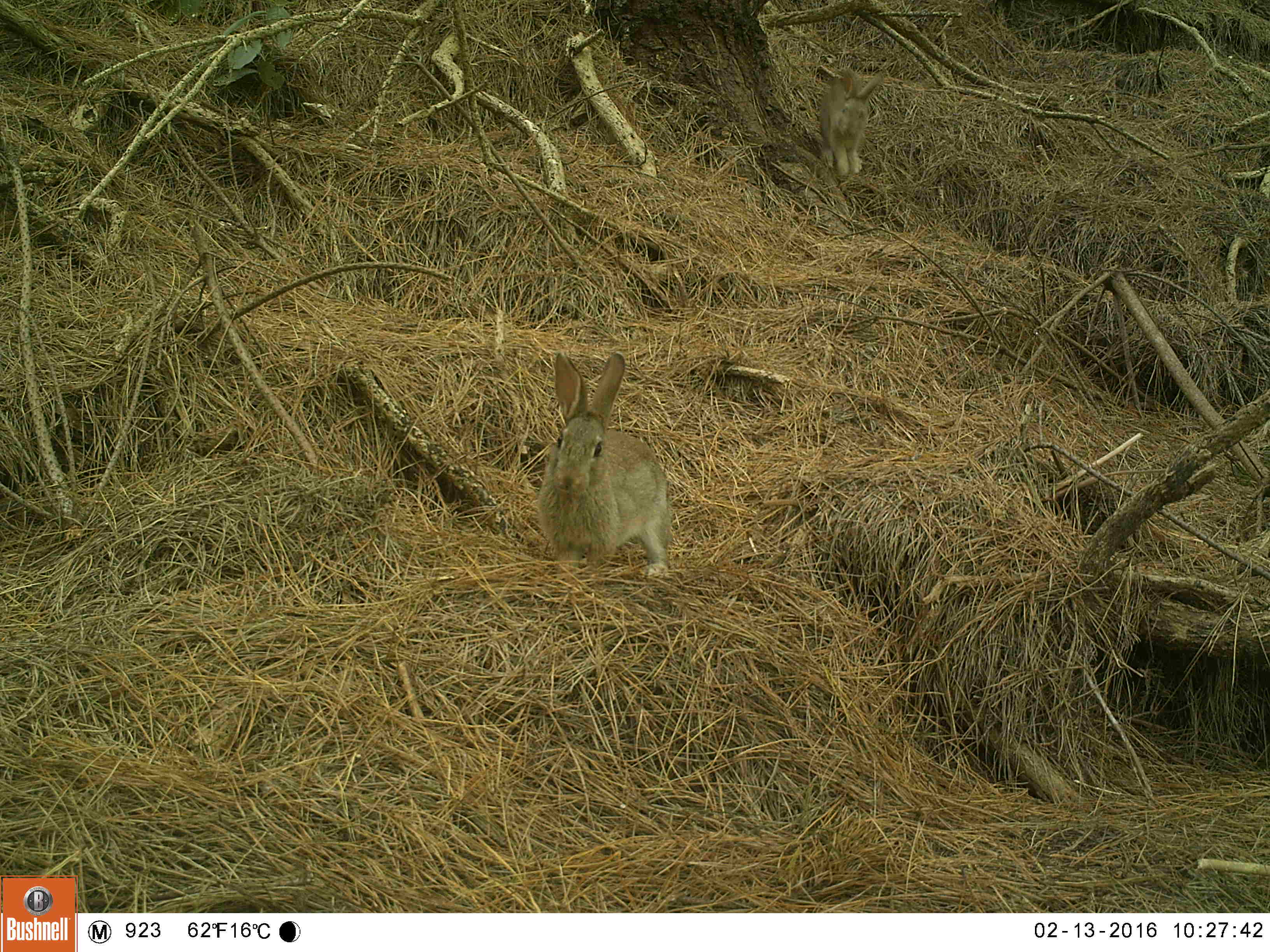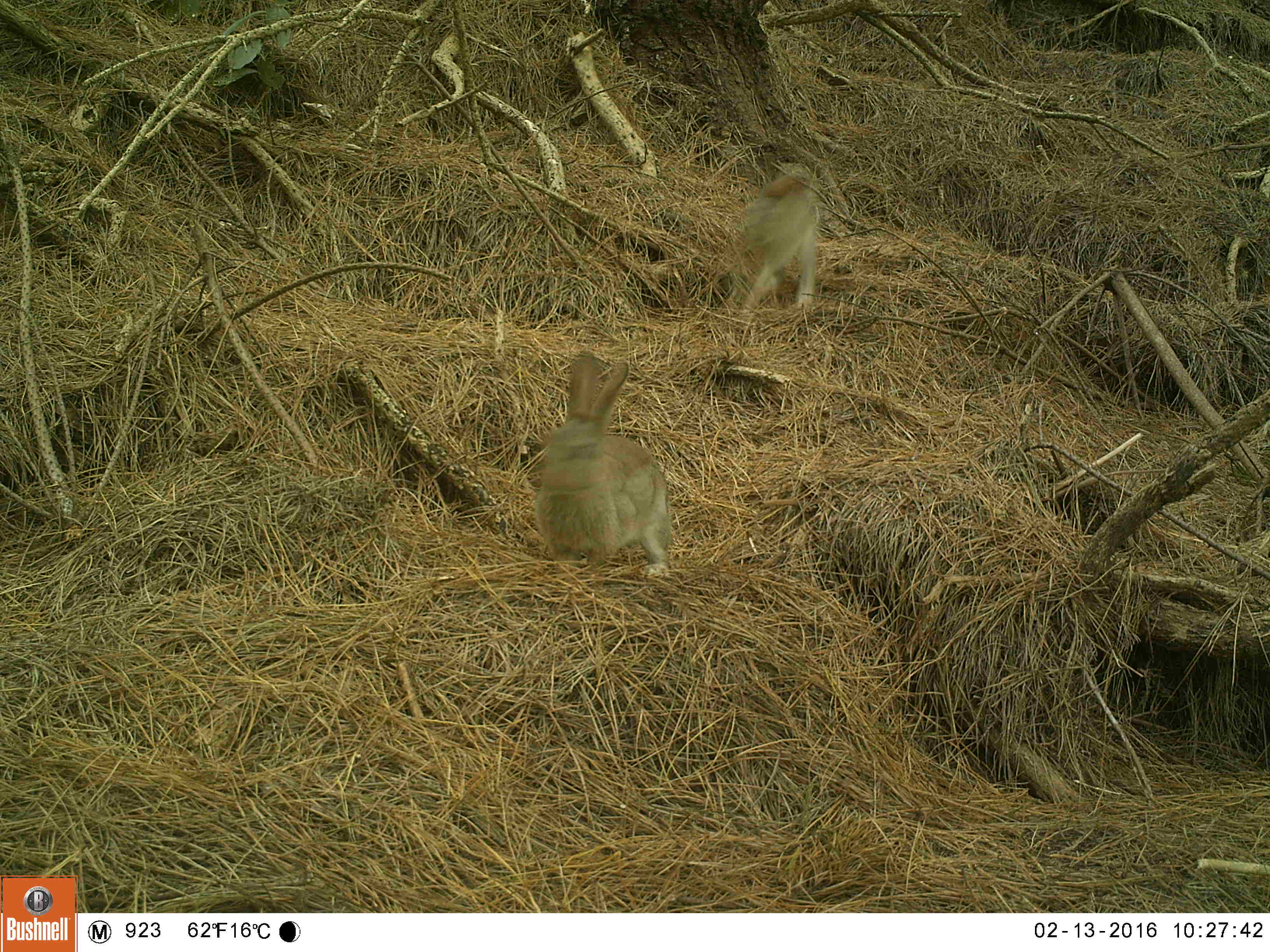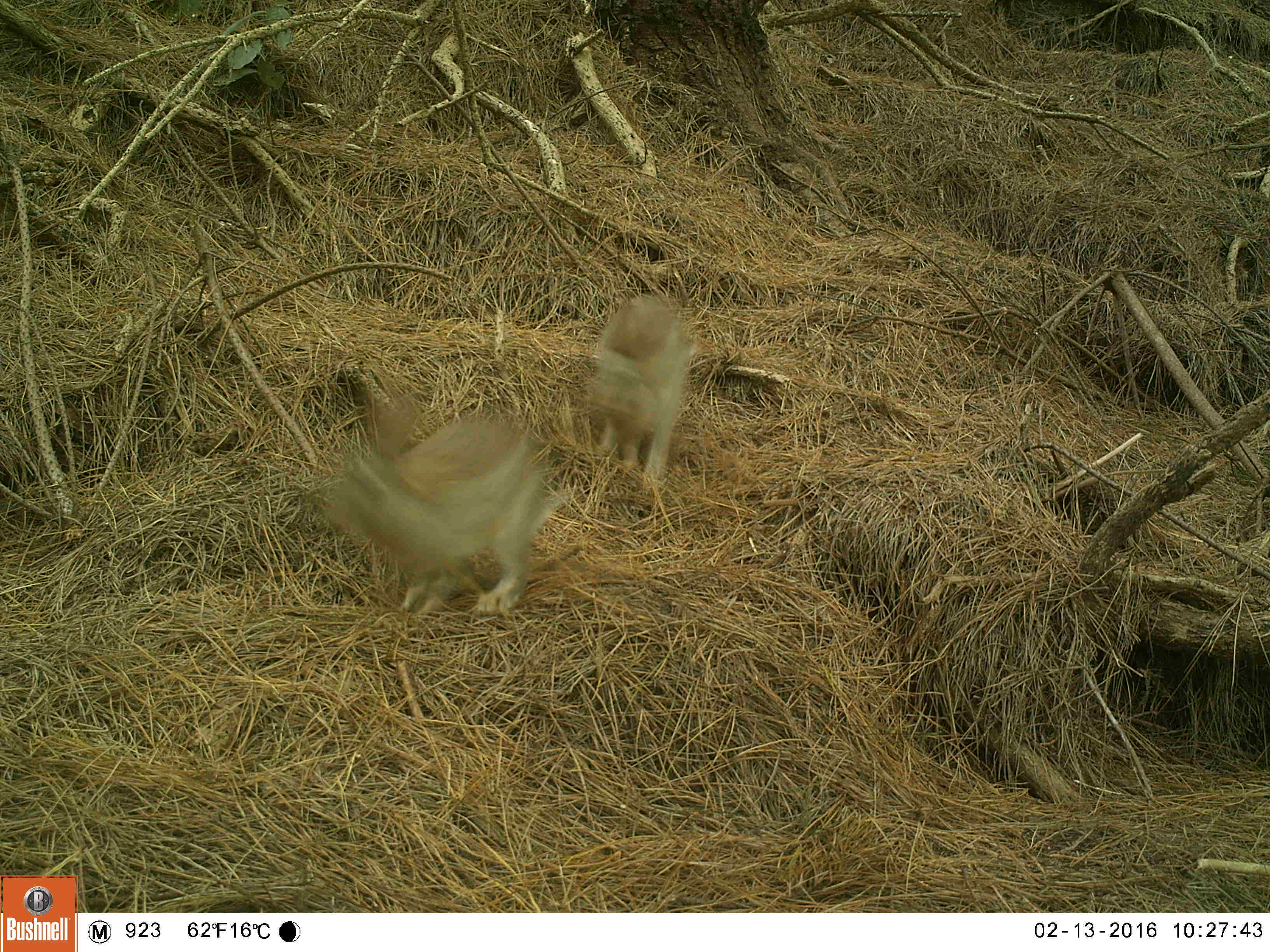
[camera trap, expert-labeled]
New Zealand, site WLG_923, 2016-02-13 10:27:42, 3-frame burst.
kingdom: Animalia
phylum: Chordata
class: Mammalia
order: Lagomorpha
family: Leporidae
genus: Oryctolagus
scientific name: Oryctolagus cuniculus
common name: european rabbit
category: rabbit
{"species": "rabbit (european rabbit) (Oryctolagus cuniculus)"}